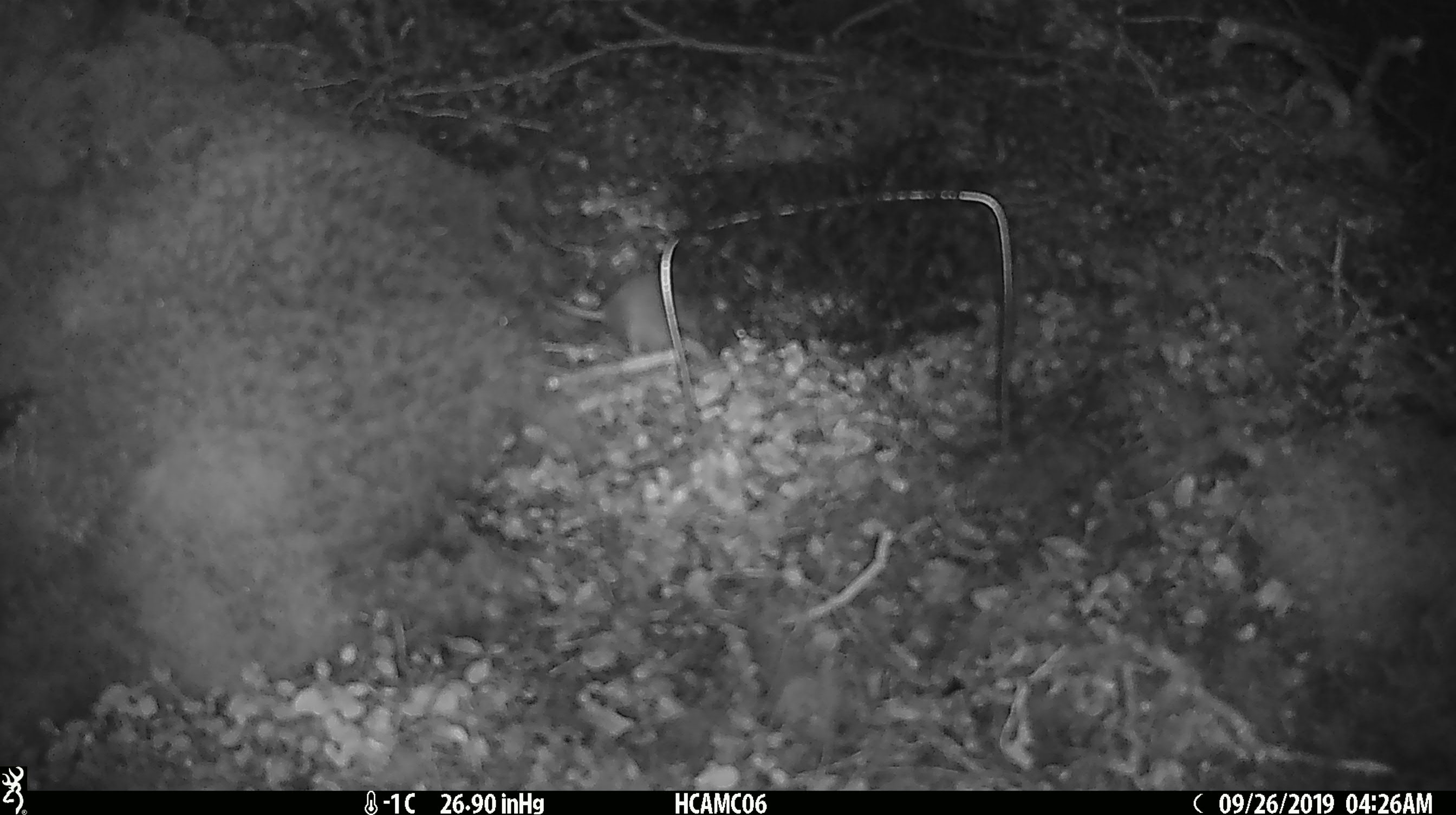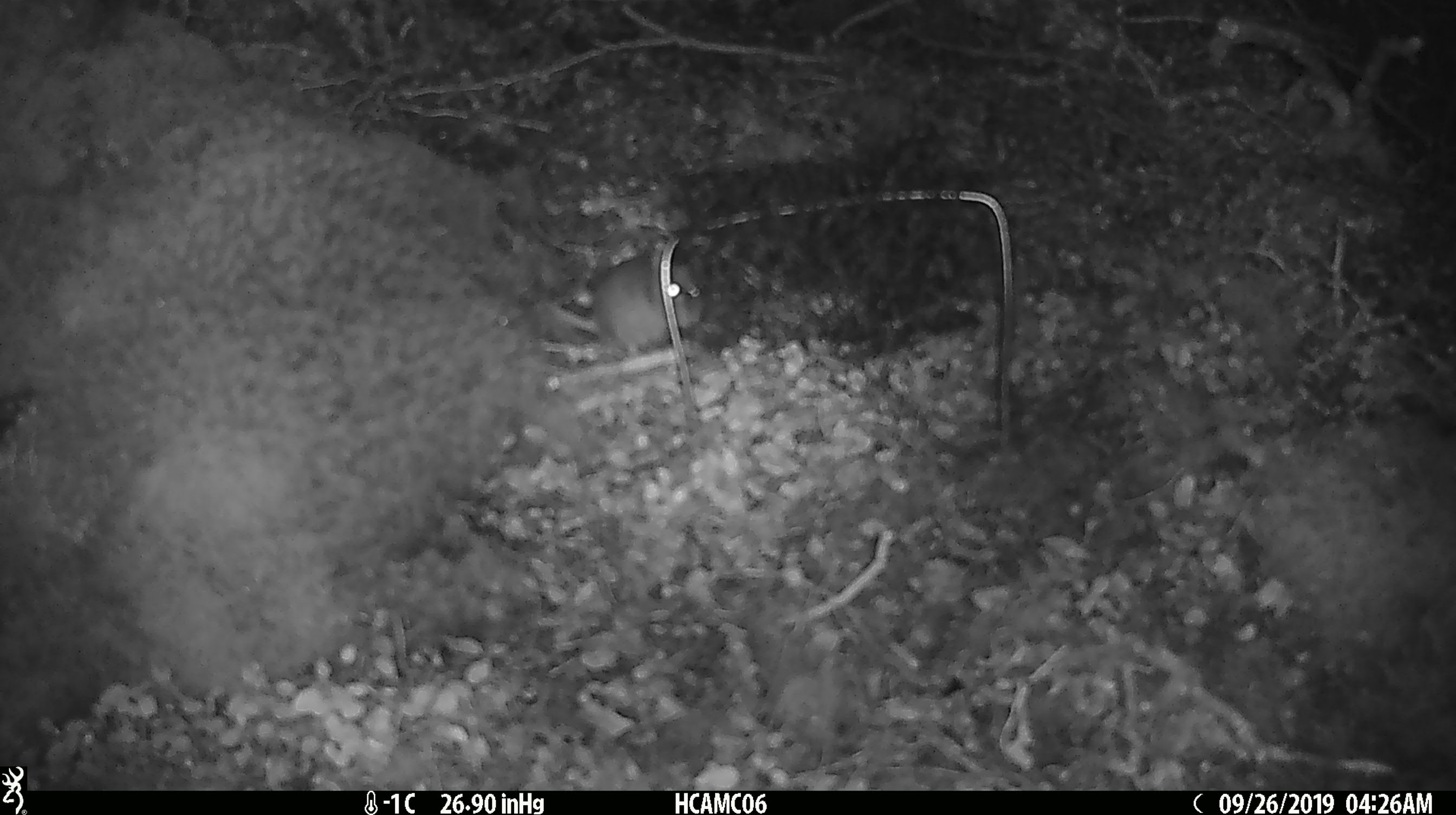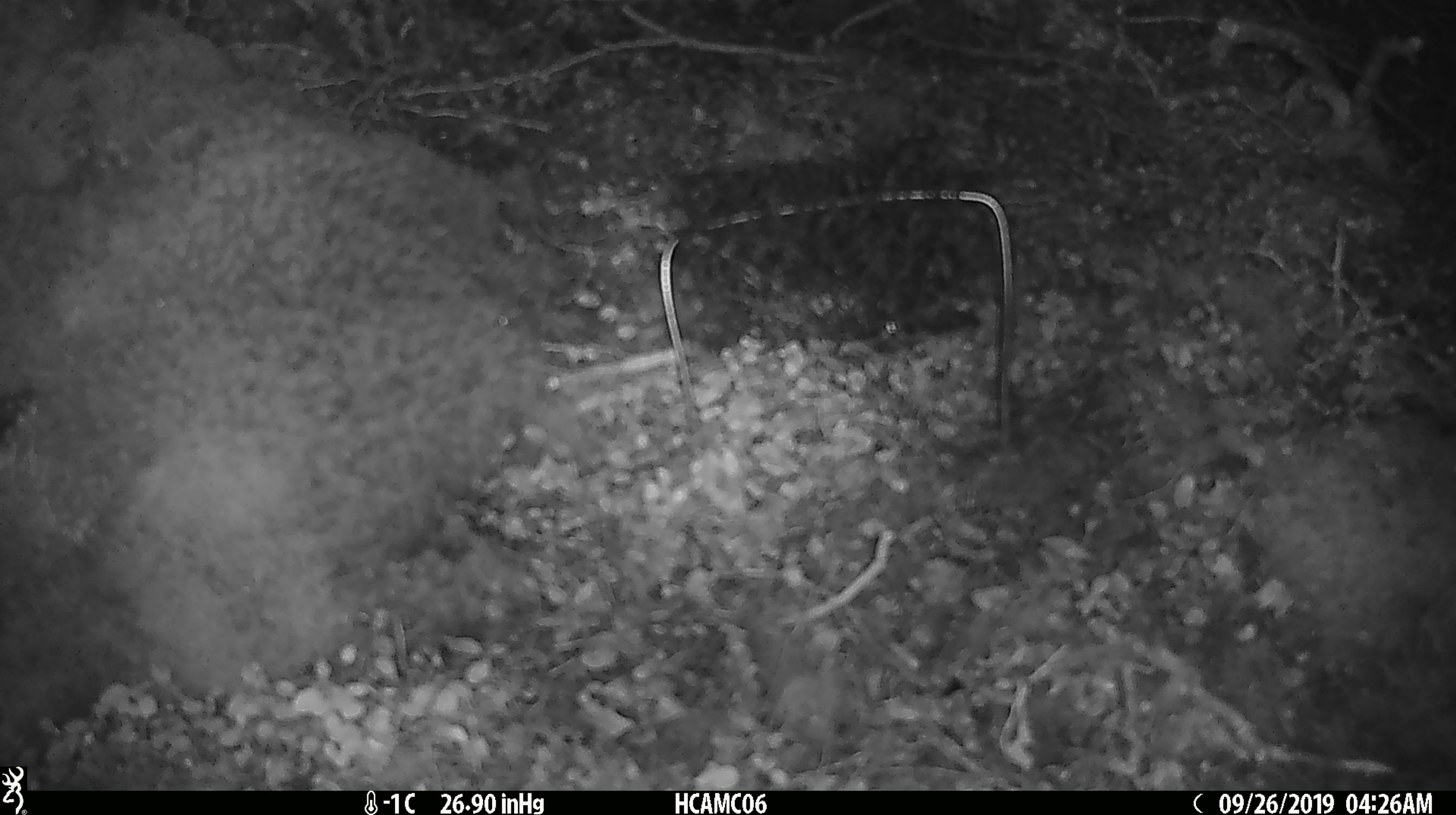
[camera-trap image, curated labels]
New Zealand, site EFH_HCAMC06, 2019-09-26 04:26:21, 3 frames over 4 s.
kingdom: Animalia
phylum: Chordata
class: Mammalia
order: Rodentia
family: Muridae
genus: Mus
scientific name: Mus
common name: mouse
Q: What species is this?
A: Mouse (Mus).